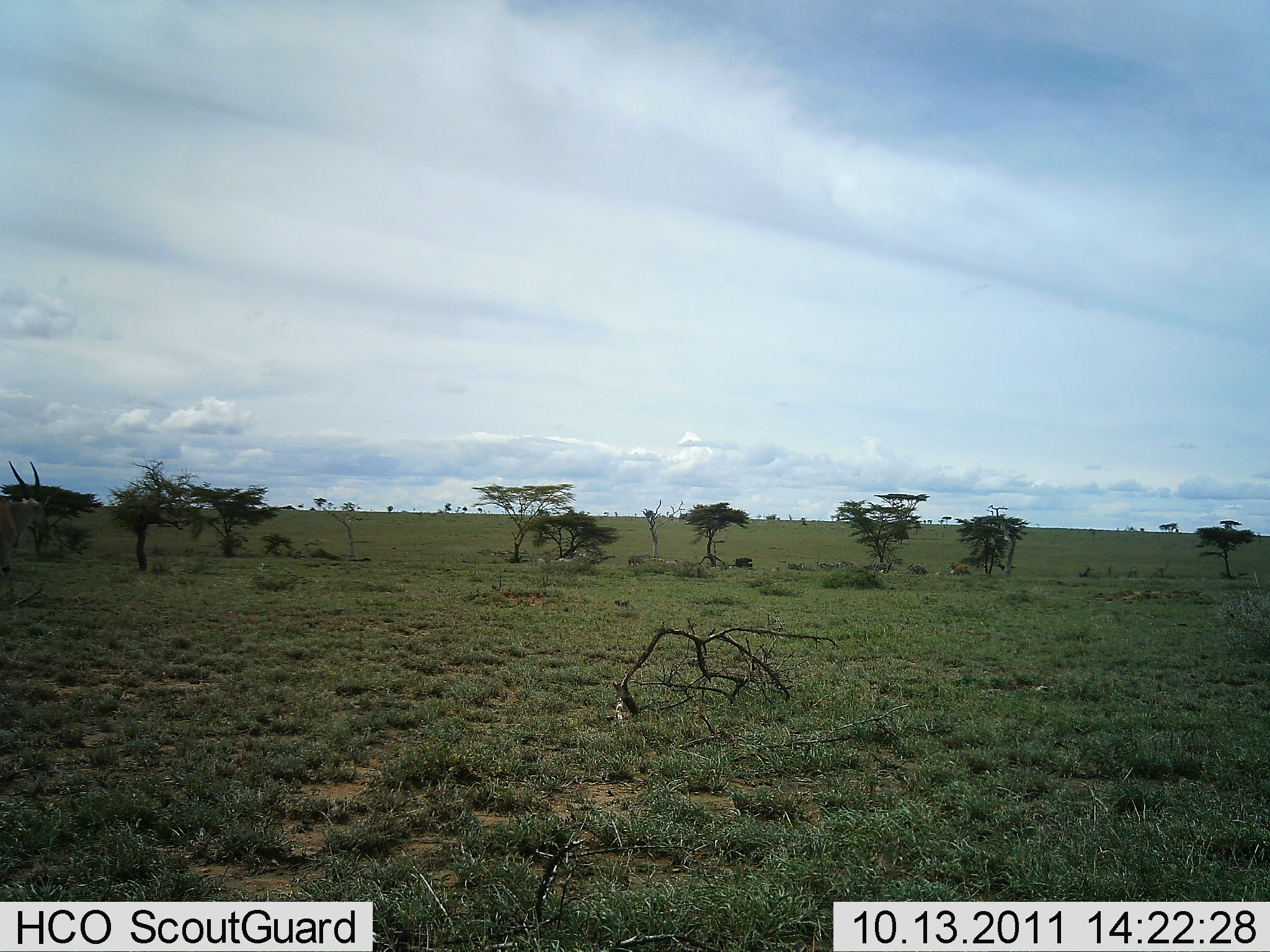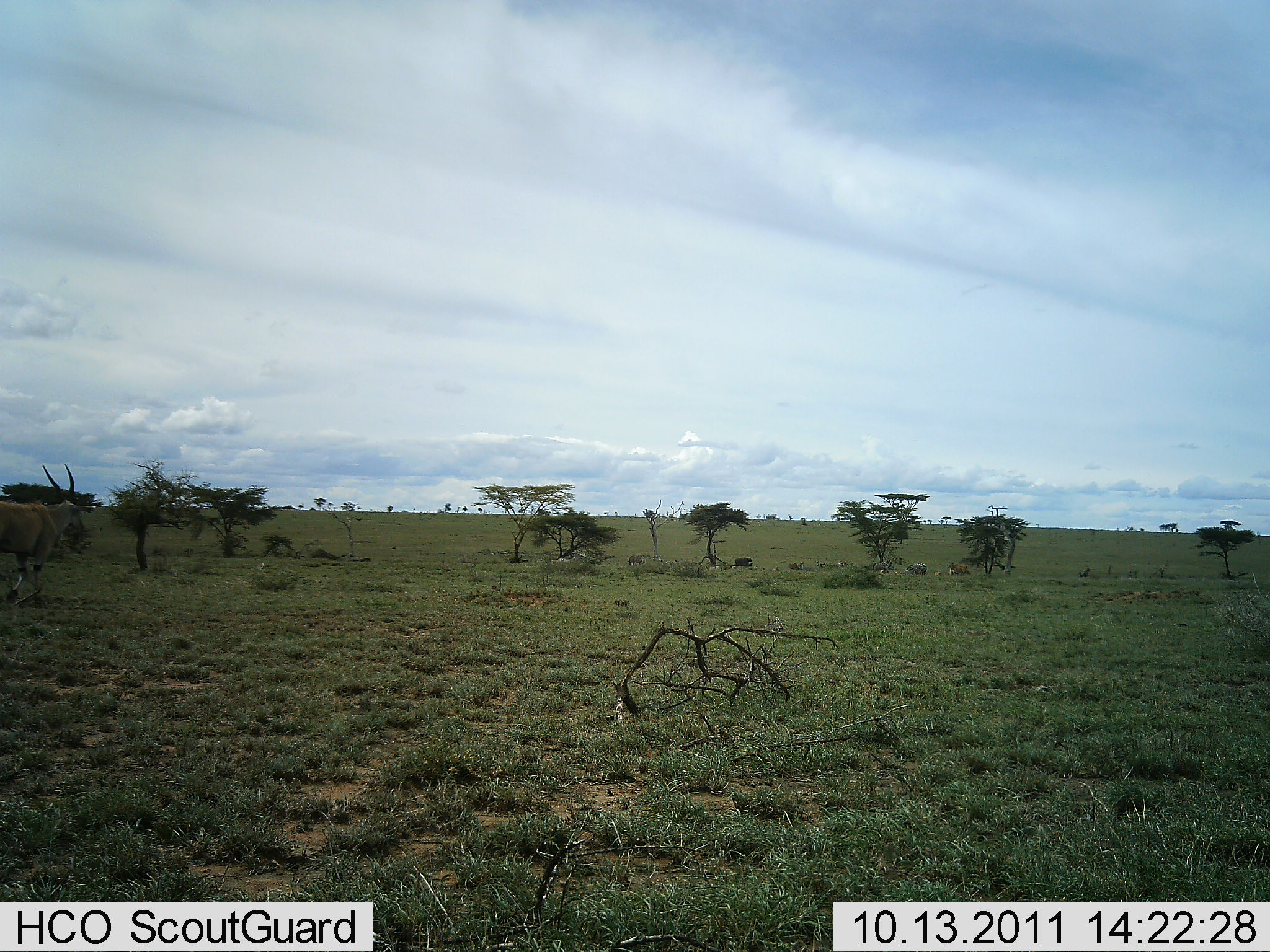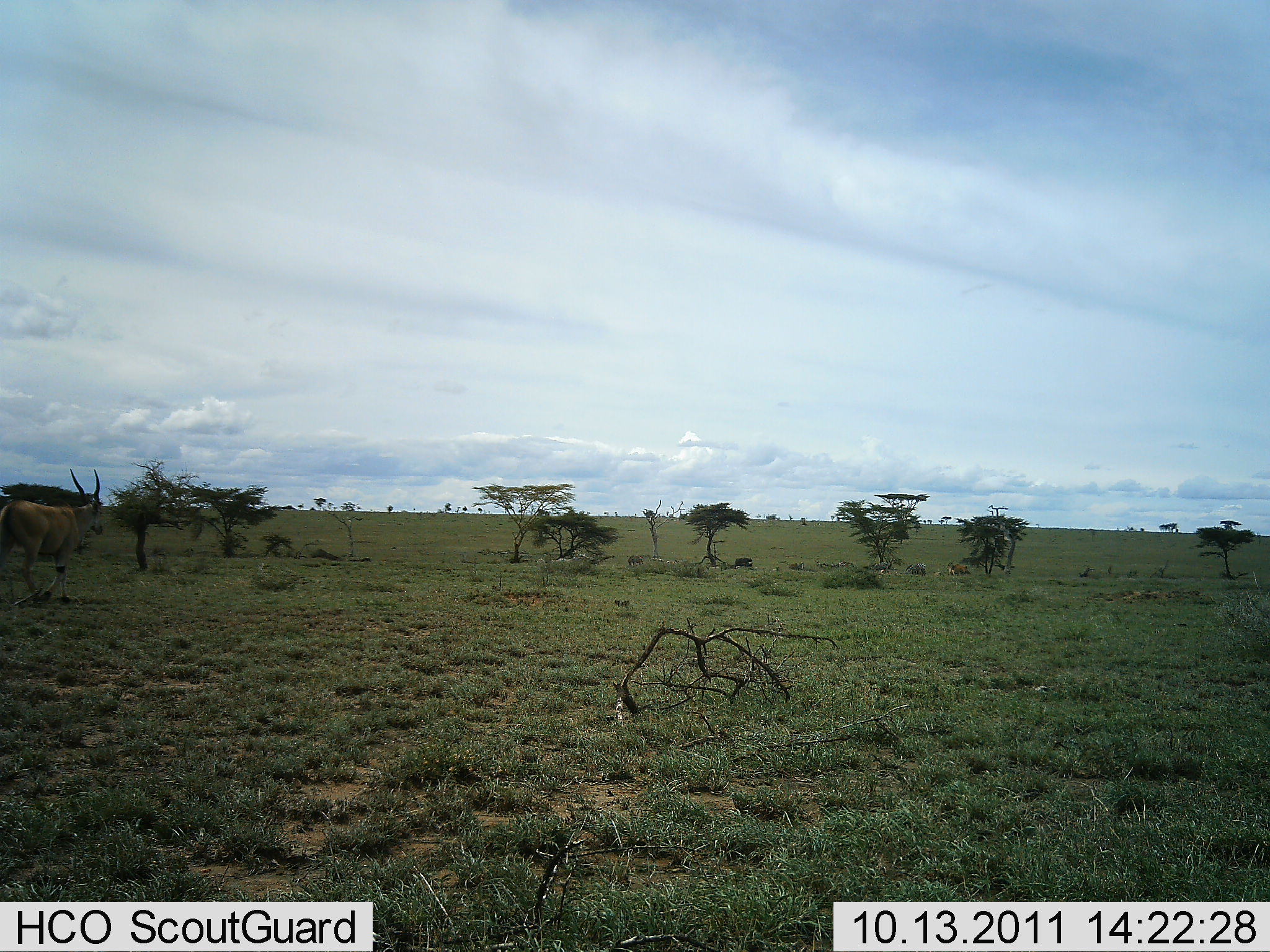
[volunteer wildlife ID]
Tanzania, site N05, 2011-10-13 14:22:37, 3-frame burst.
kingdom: Animalia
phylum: Chordata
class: Mammalia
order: Artiodactyla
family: Bovidae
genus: Tragelaphus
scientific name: Tragelaphus oryx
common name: eland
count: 1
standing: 0%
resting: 0%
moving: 100%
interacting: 0%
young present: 0%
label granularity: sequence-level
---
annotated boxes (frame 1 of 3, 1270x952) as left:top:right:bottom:
animal: 0:459:53:593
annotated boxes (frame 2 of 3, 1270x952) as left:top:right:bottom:
animal: 0:464:96:608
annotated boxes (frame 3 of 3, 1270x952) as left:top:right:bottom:
animal: 0:467:104:605